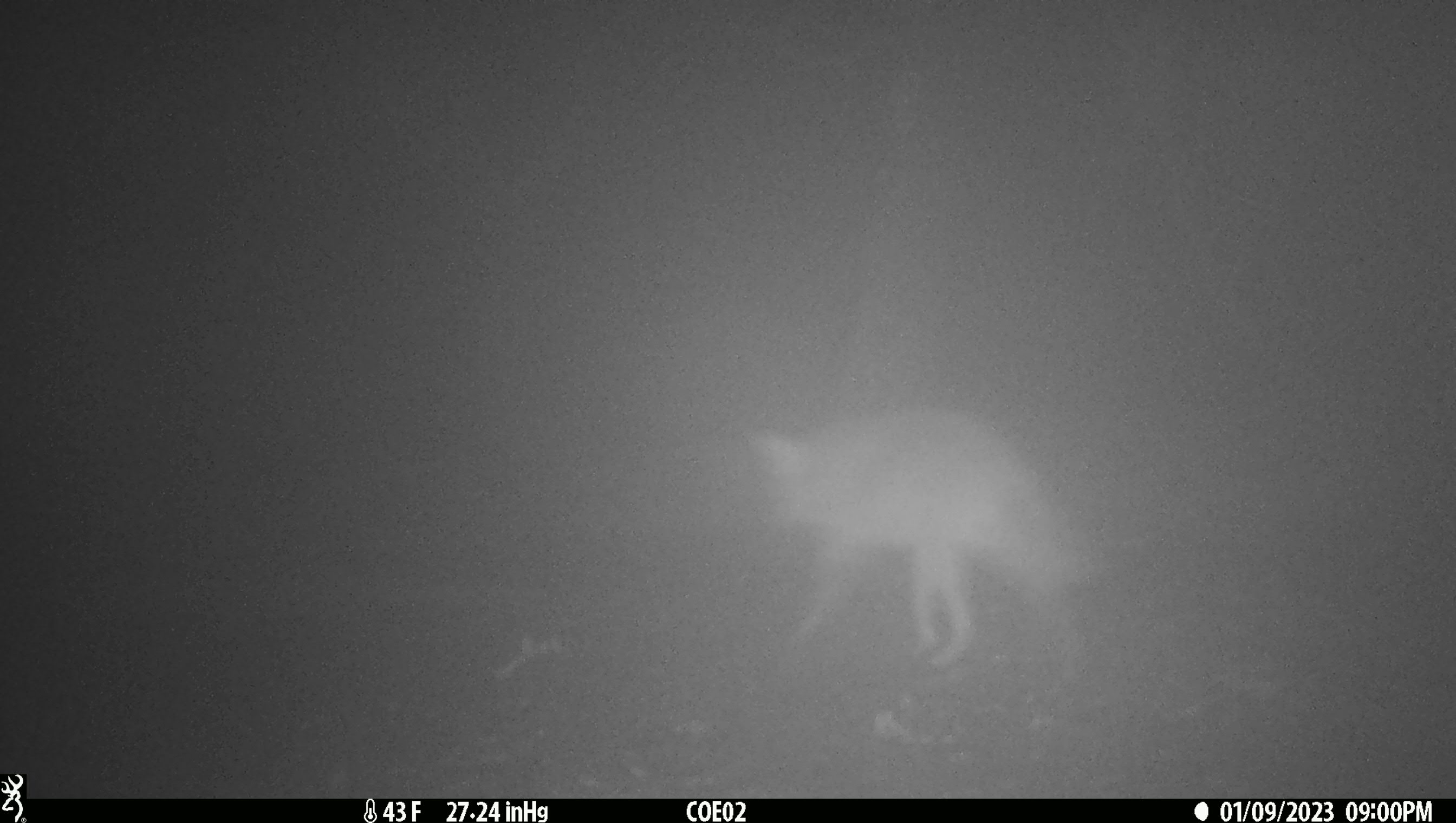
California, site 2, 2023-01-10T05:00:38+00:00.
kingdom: Animalia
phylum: Chordata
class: Mammalia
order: Carnivora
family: Canidae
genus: Canis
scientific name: Canis latrans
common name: coyote